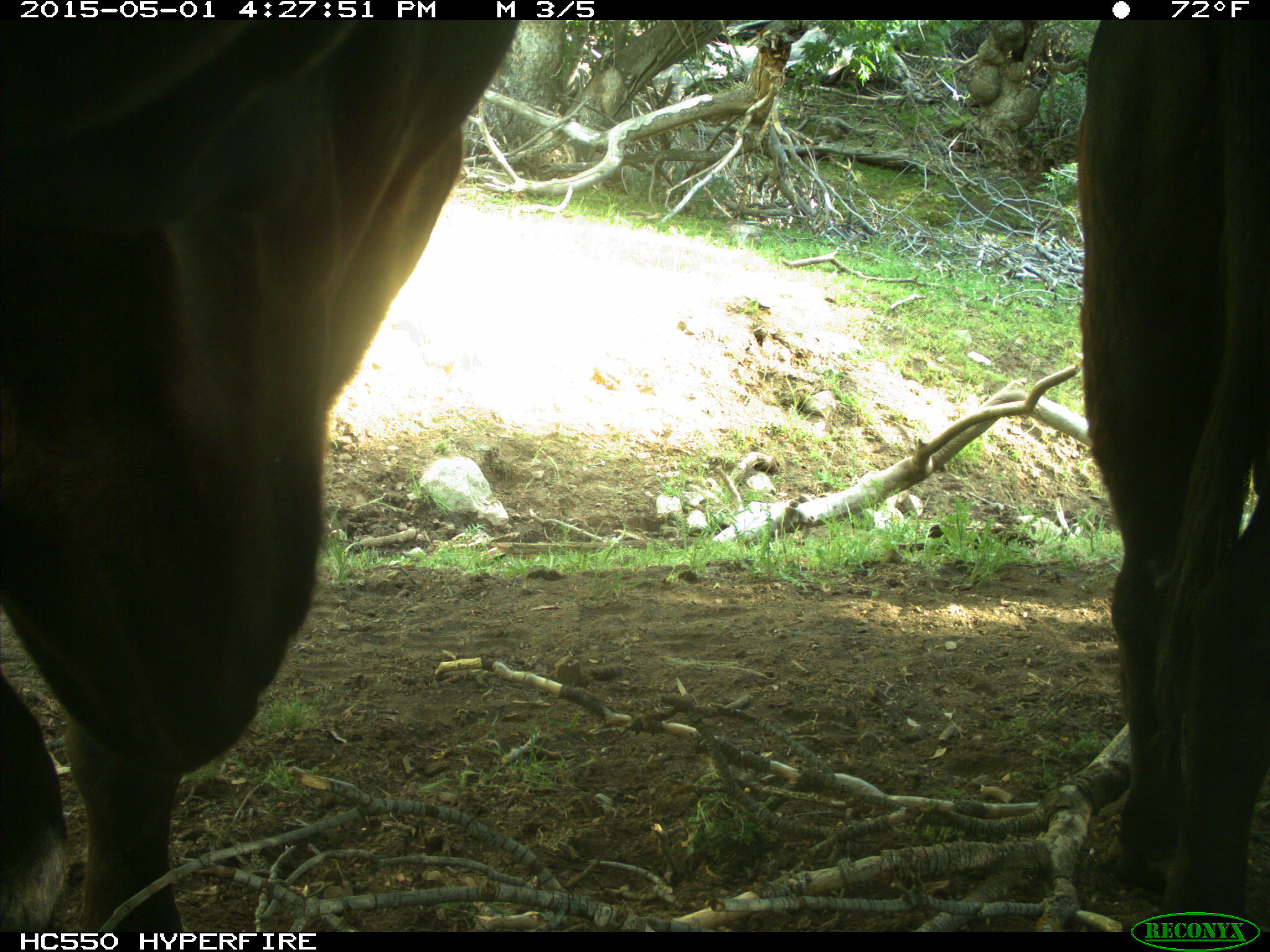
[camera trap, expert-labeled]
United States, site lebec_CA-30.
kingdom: Animalia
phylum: Chordata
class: Mammalia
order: Artiodactyla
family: Bovidae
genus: Bos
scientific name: Bos taurus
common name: domestic cow